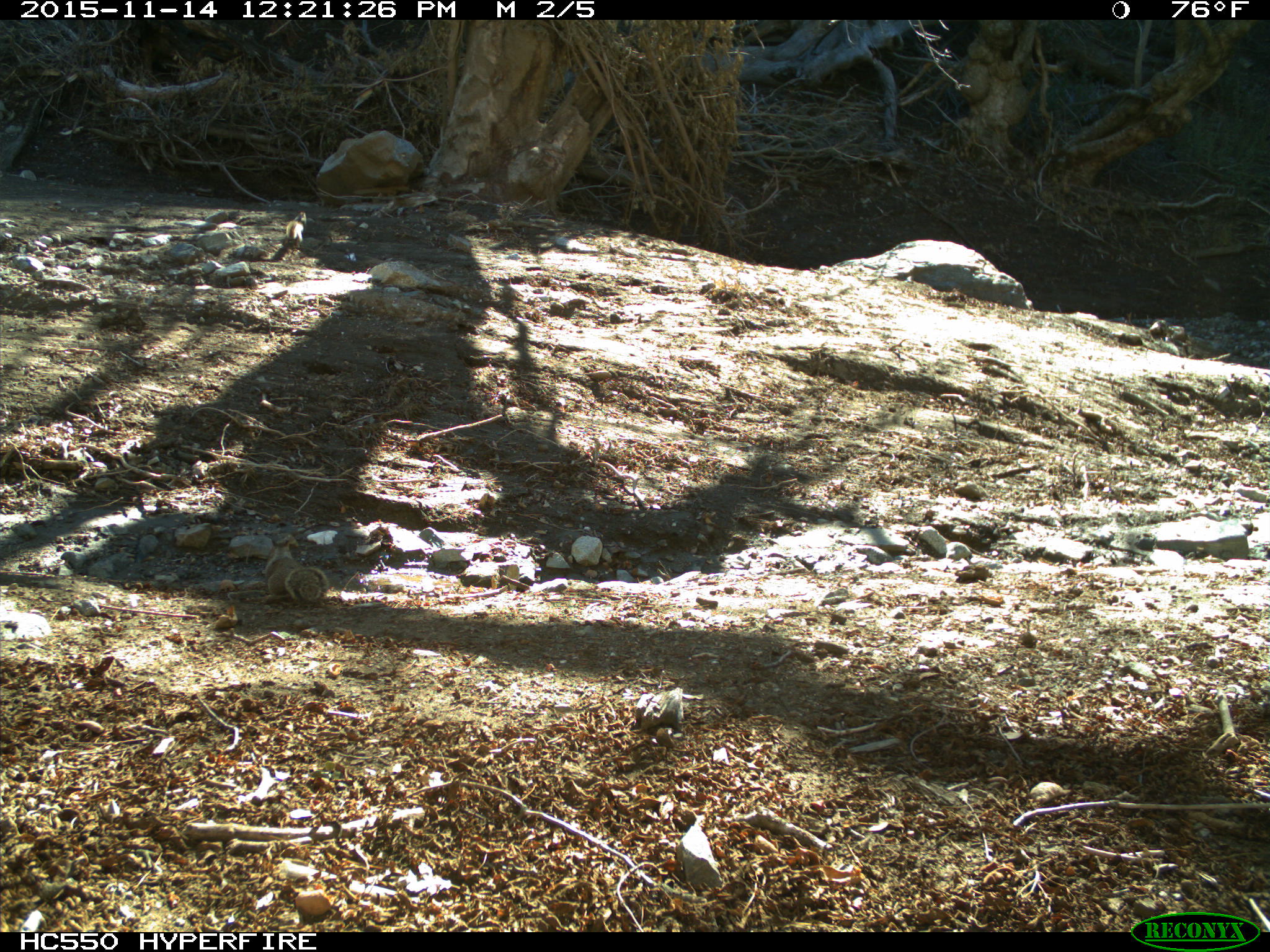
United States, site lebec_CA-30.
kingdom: Animalia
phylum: Chordata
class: Mammalia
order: Rodentia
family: Sciuridae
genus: Otospermophilus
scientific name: Otospermophilus beecheyi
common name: california ground squirrel